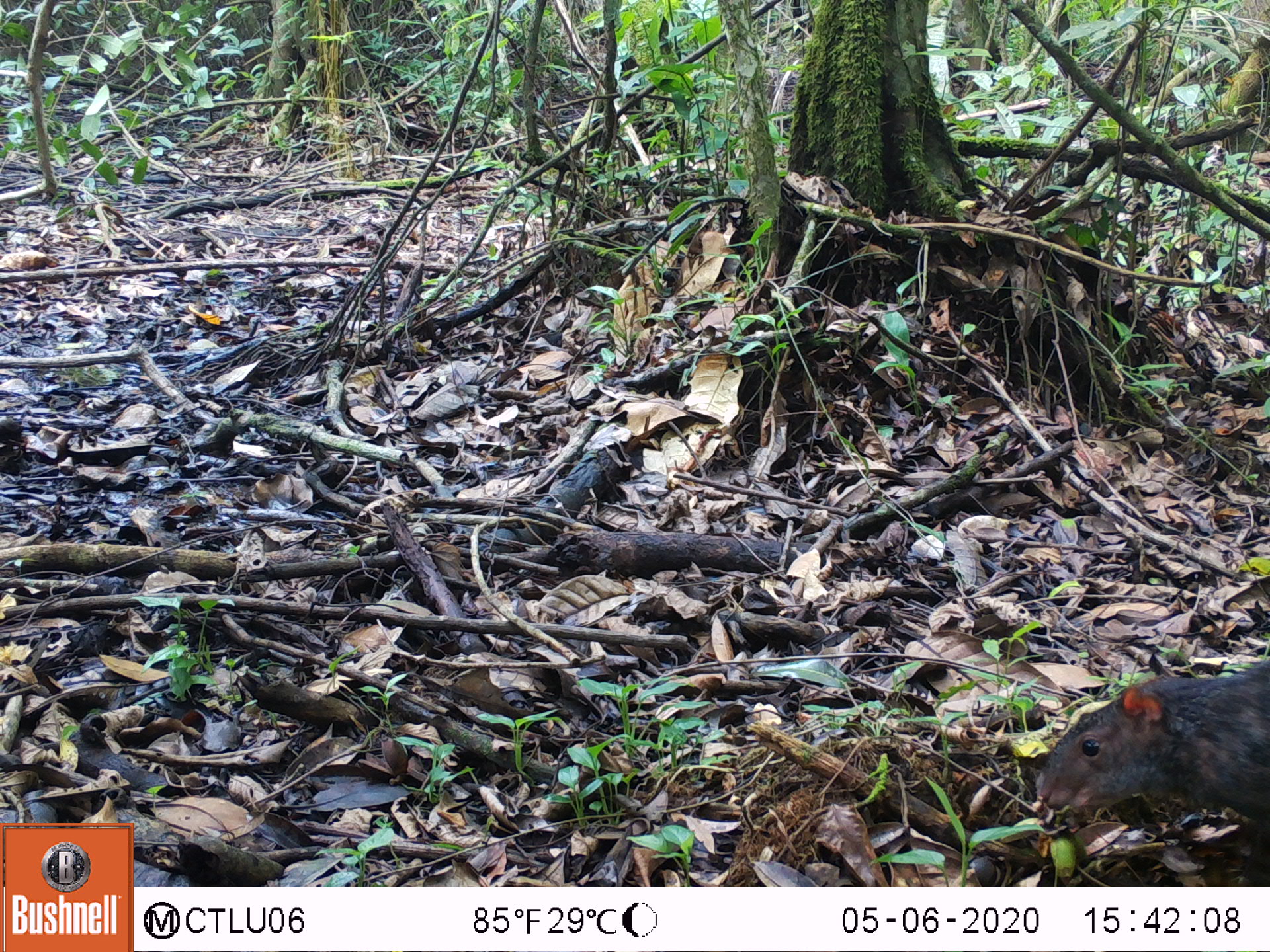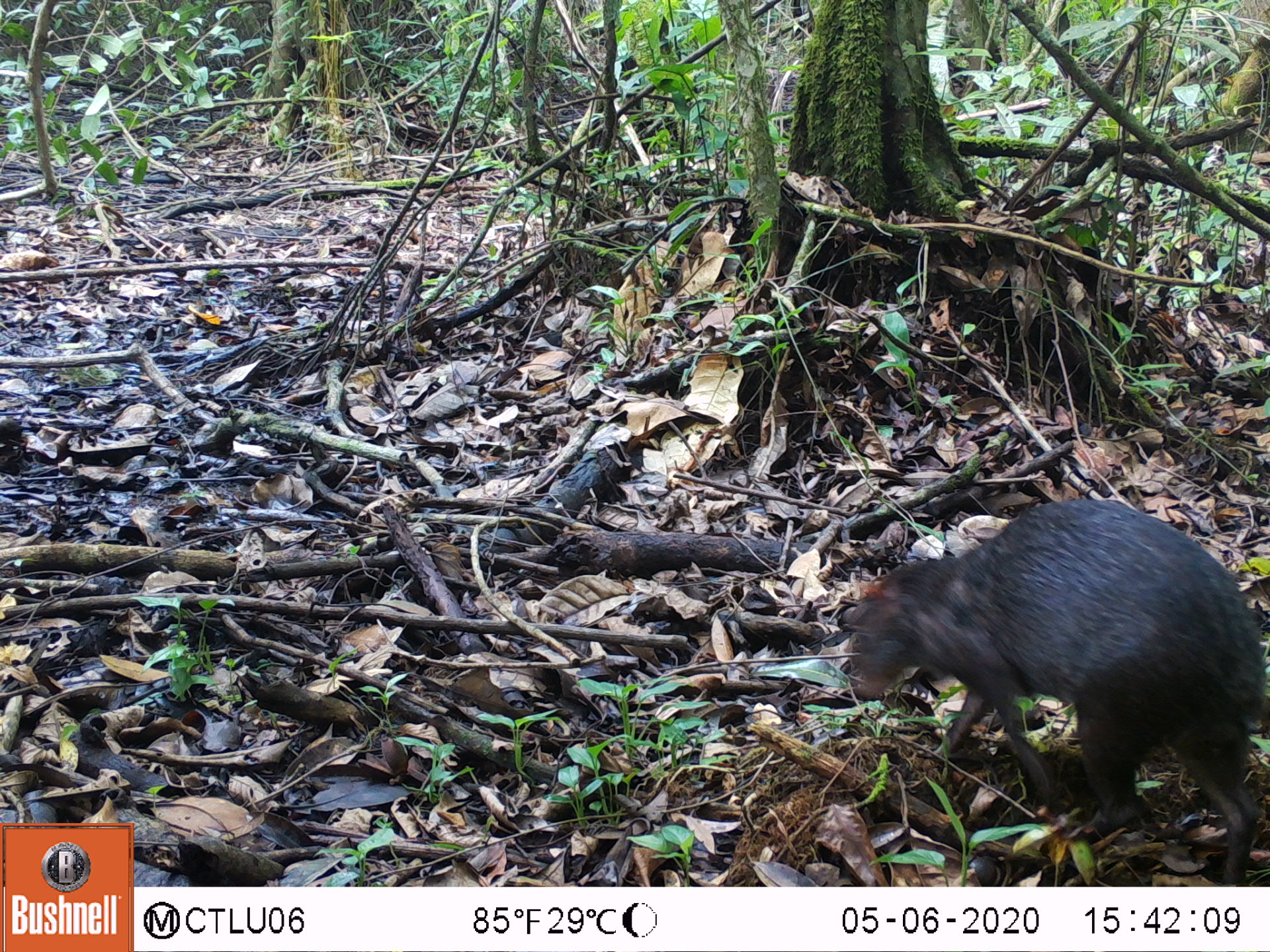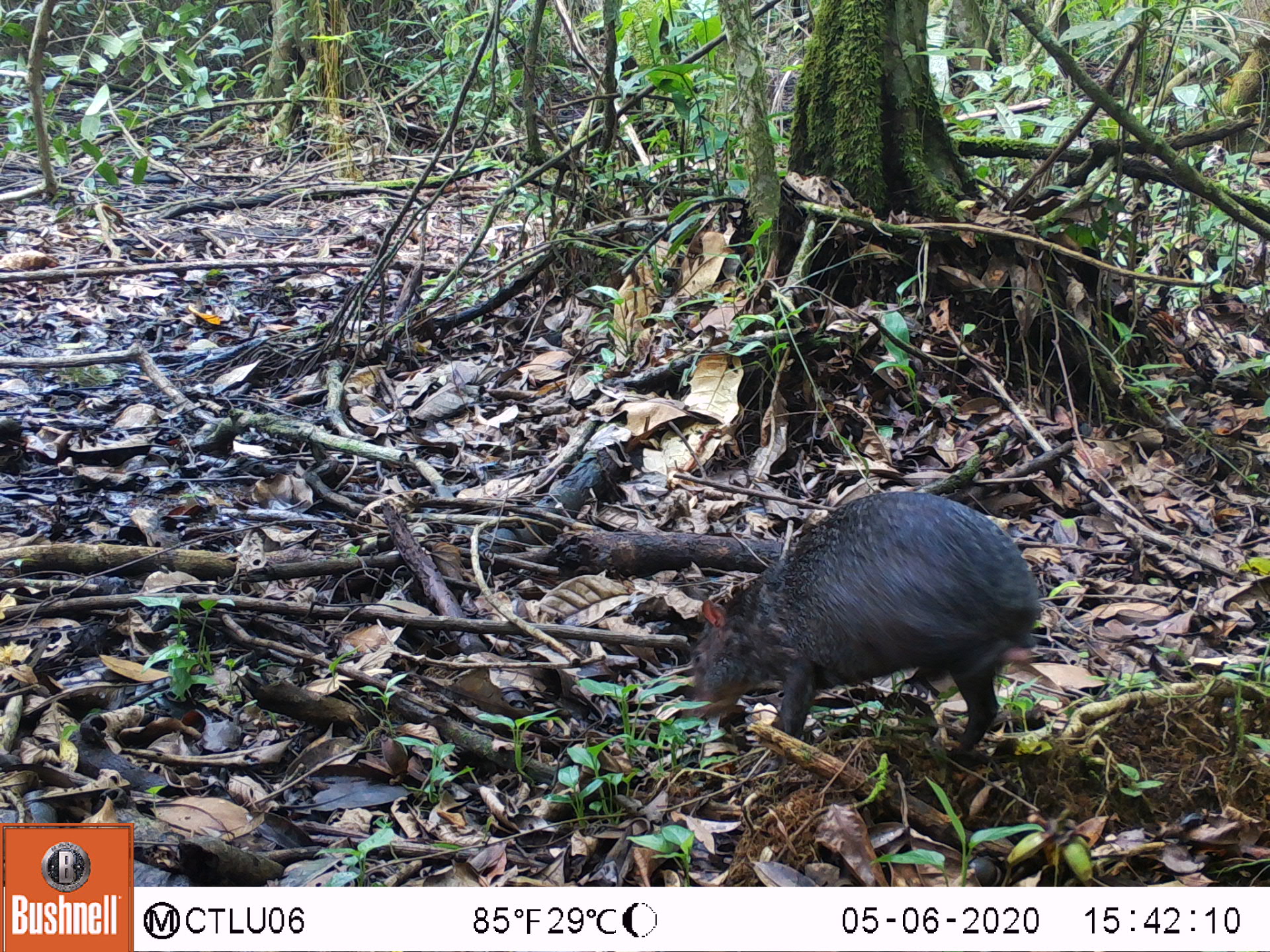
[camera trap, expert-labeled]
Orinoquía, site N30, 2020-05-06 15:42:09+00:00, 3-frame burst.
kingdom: Animalia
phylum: Chordata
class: Mammalia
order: Rodentia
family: Dasyproctidae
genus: Dasyprocta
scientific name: Dasyprocta fuliginosa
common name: black agouti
Black agouti (Dasyprocta fuliginosa).